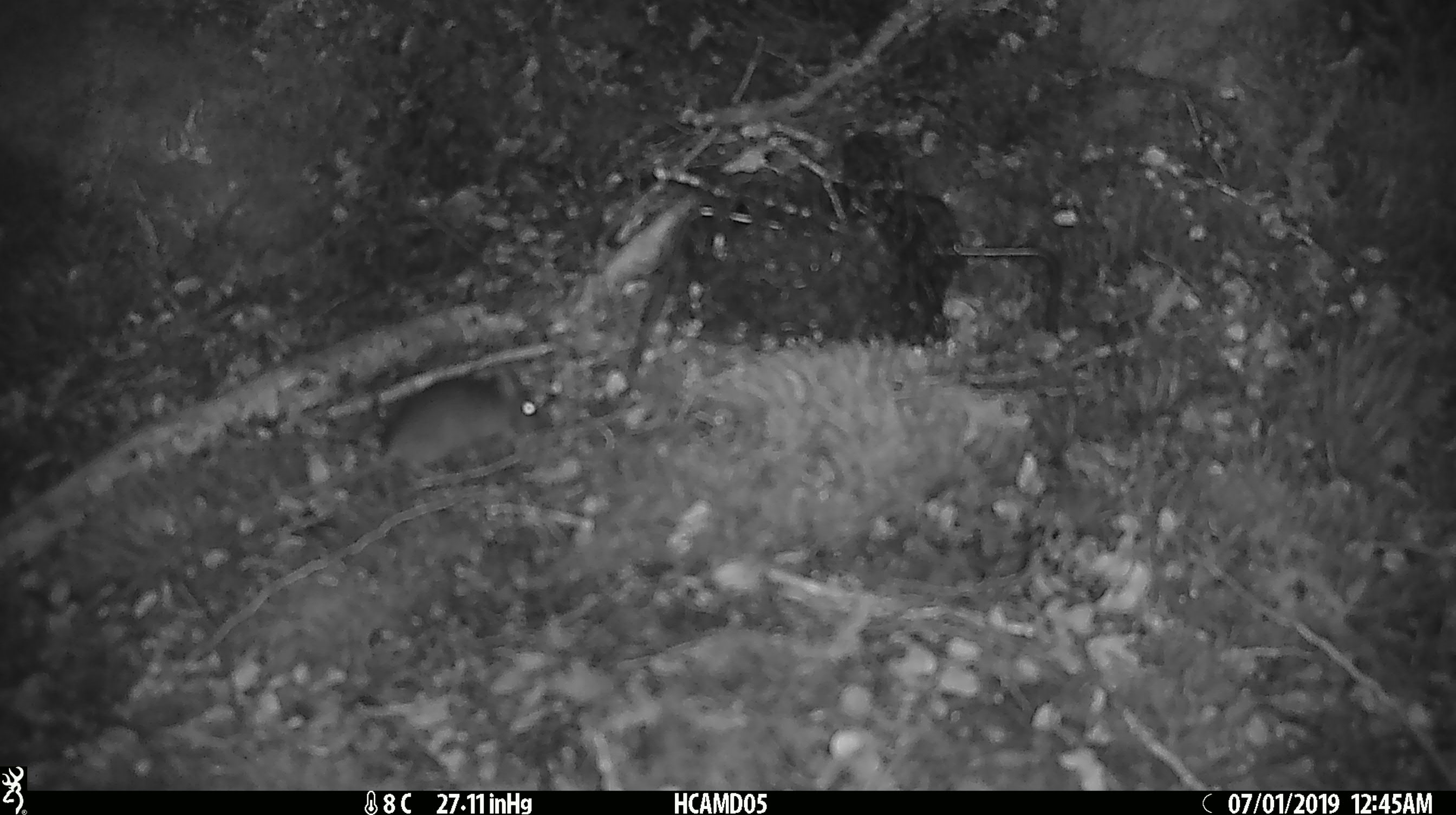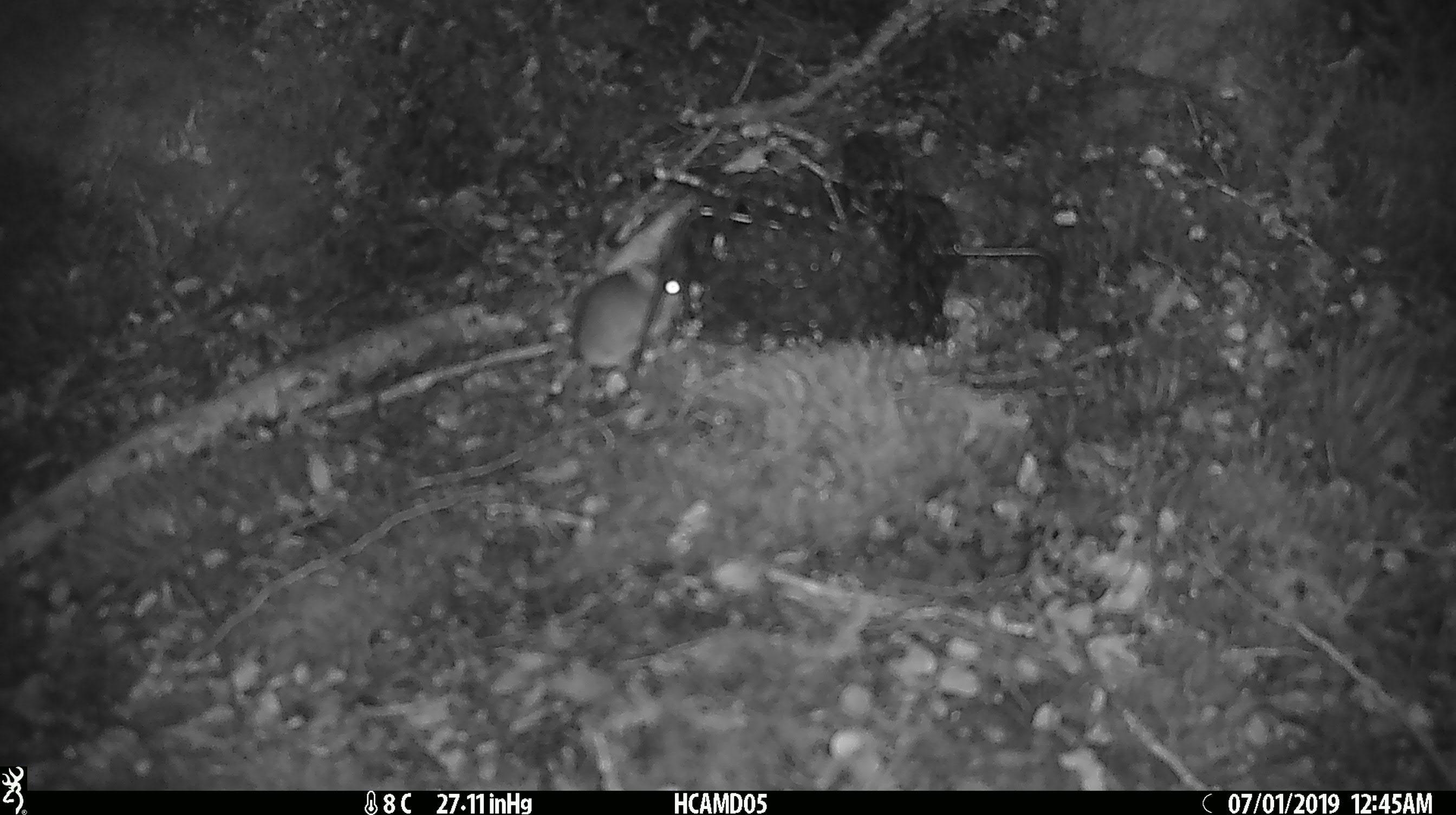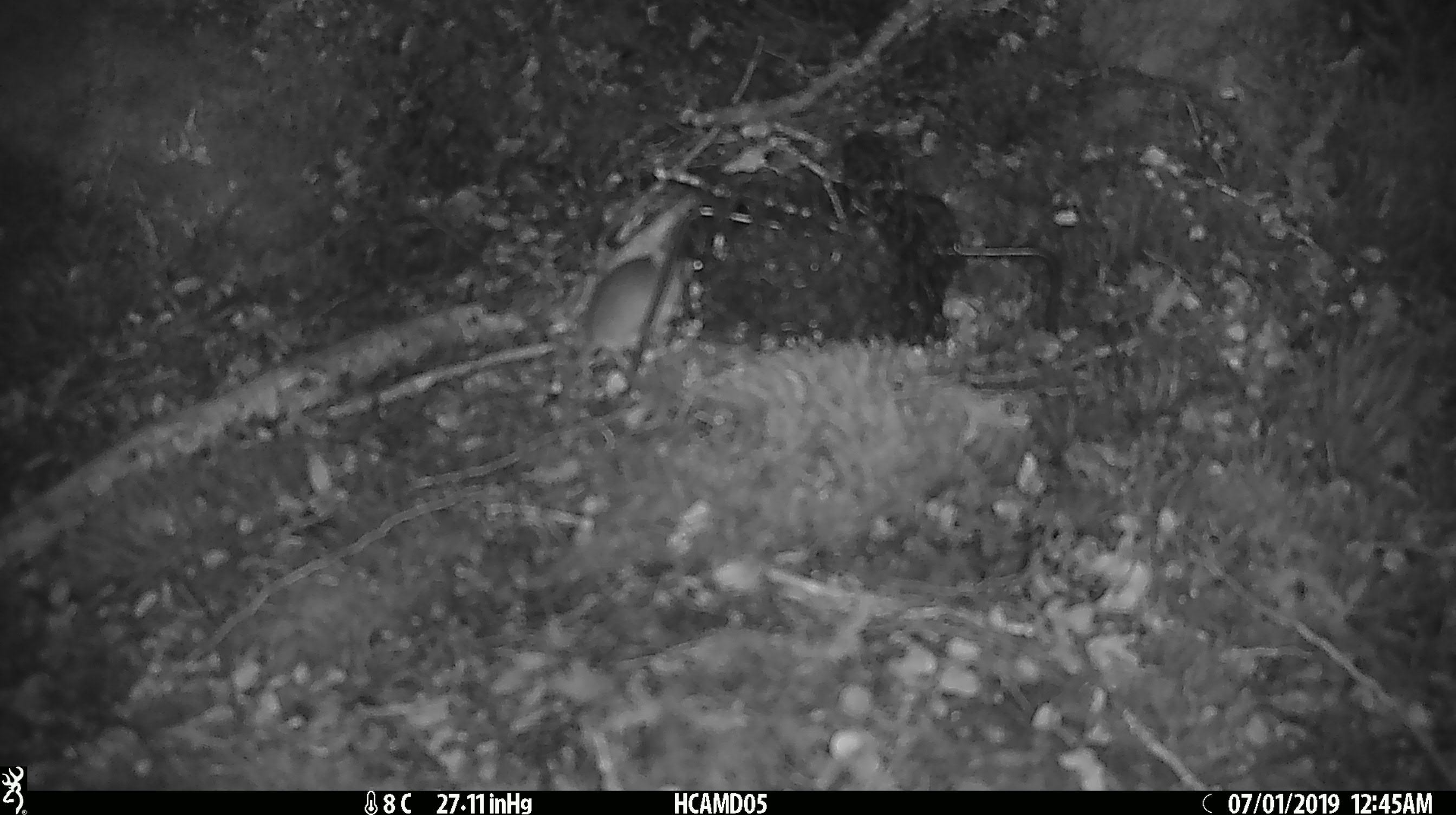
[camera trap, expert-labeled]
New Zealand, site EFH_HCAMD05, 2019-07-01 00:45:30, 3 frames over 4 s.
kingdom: Animalia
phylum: Chordata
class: Mammalia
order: Rodentia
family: Muridae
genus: Mus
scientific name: Mus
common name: mouse